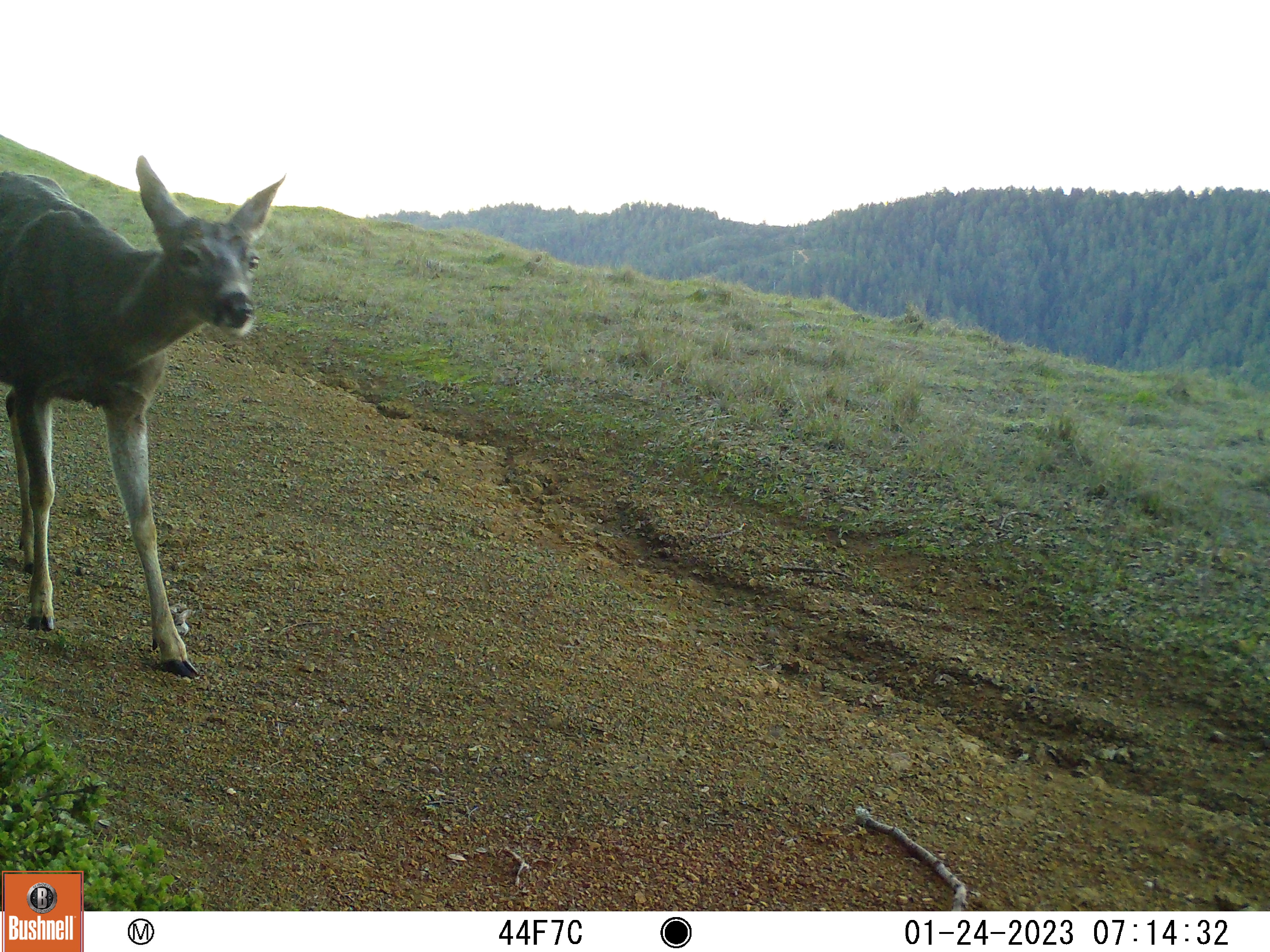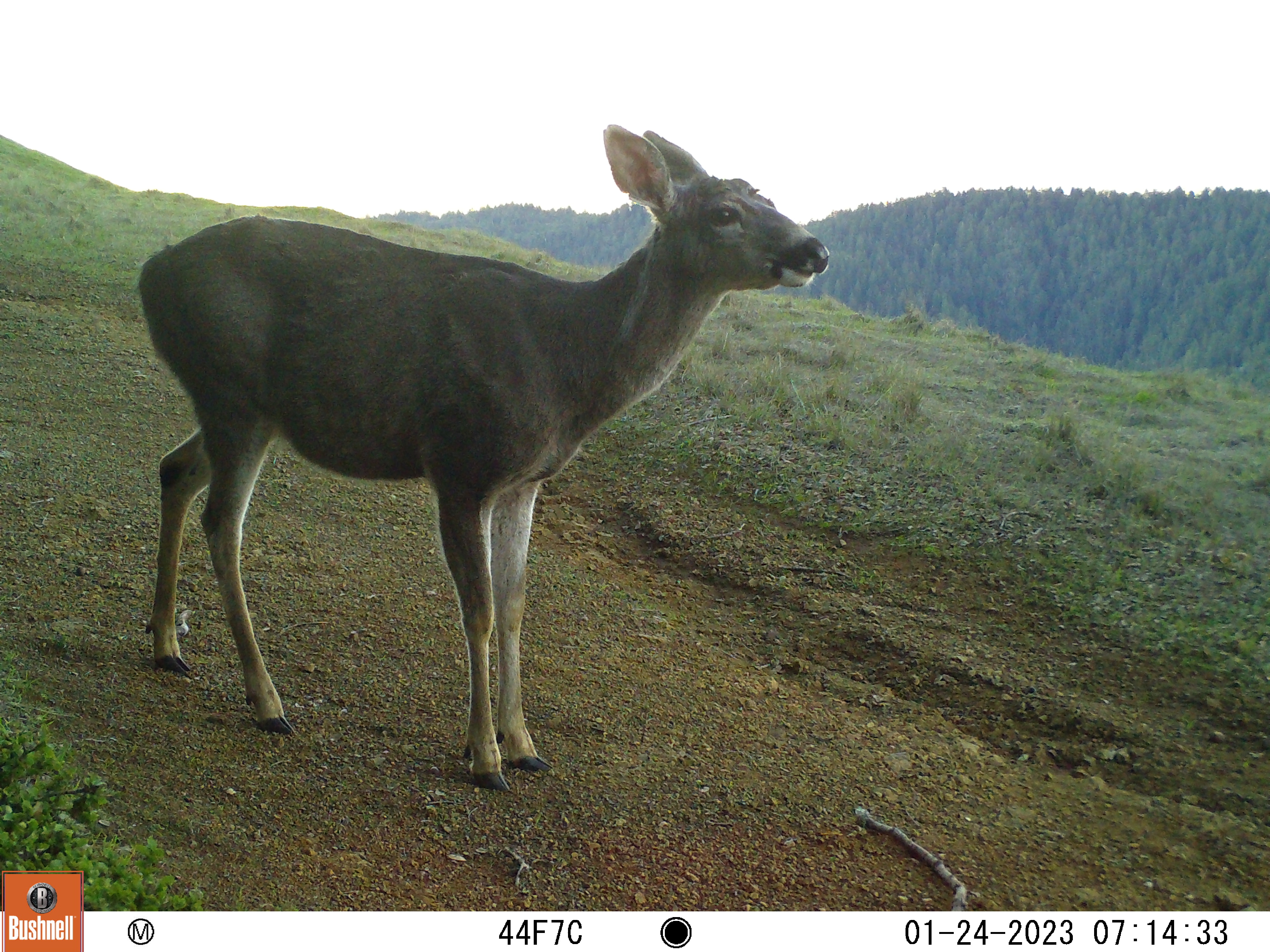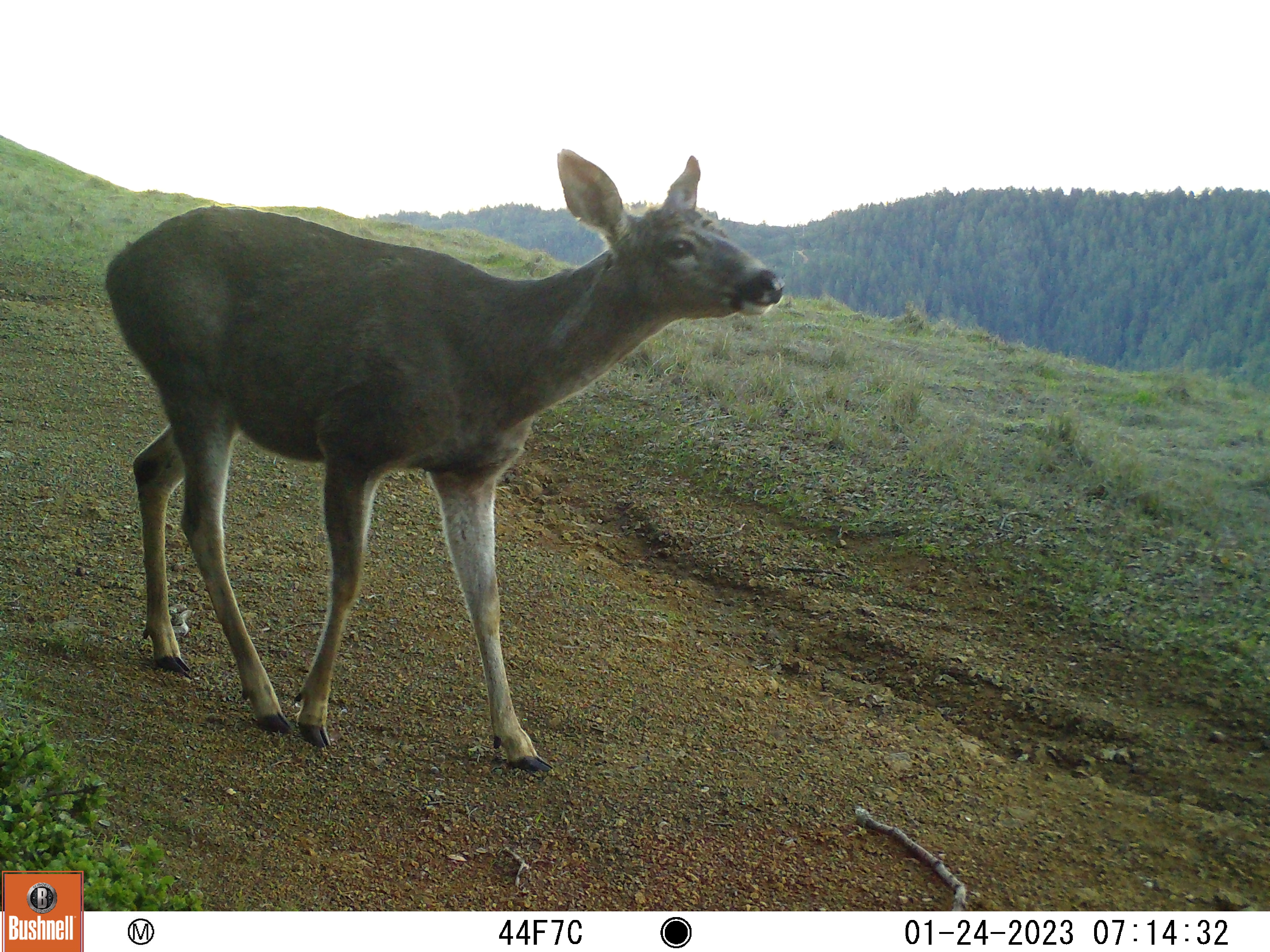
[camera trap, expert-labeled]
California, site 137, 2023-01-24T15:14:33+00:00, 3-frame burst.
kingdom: Animalia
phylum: Chordata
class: Mammalia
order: Artiodactyla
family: Cervidae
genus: Odocoileus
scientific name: Odocoileus hemionus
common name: mule deer